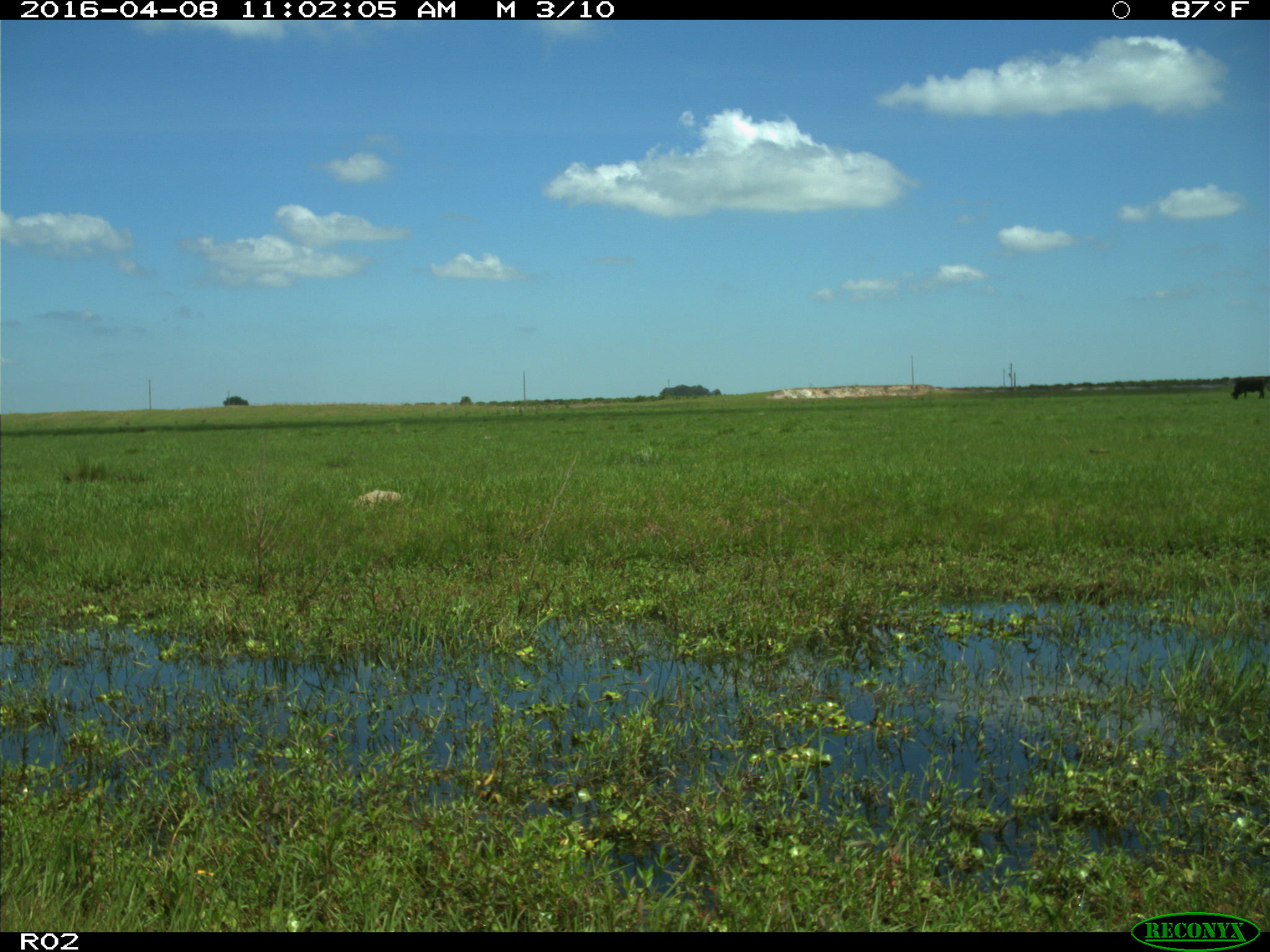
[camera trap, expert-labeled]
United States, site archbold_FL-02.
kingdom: Animalia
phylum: Chordata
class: Mammalia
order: Artiodactyla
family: Bovidae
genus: Bos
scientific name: Bos taurus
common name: domestic cow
Bos taurus (domestic cow).